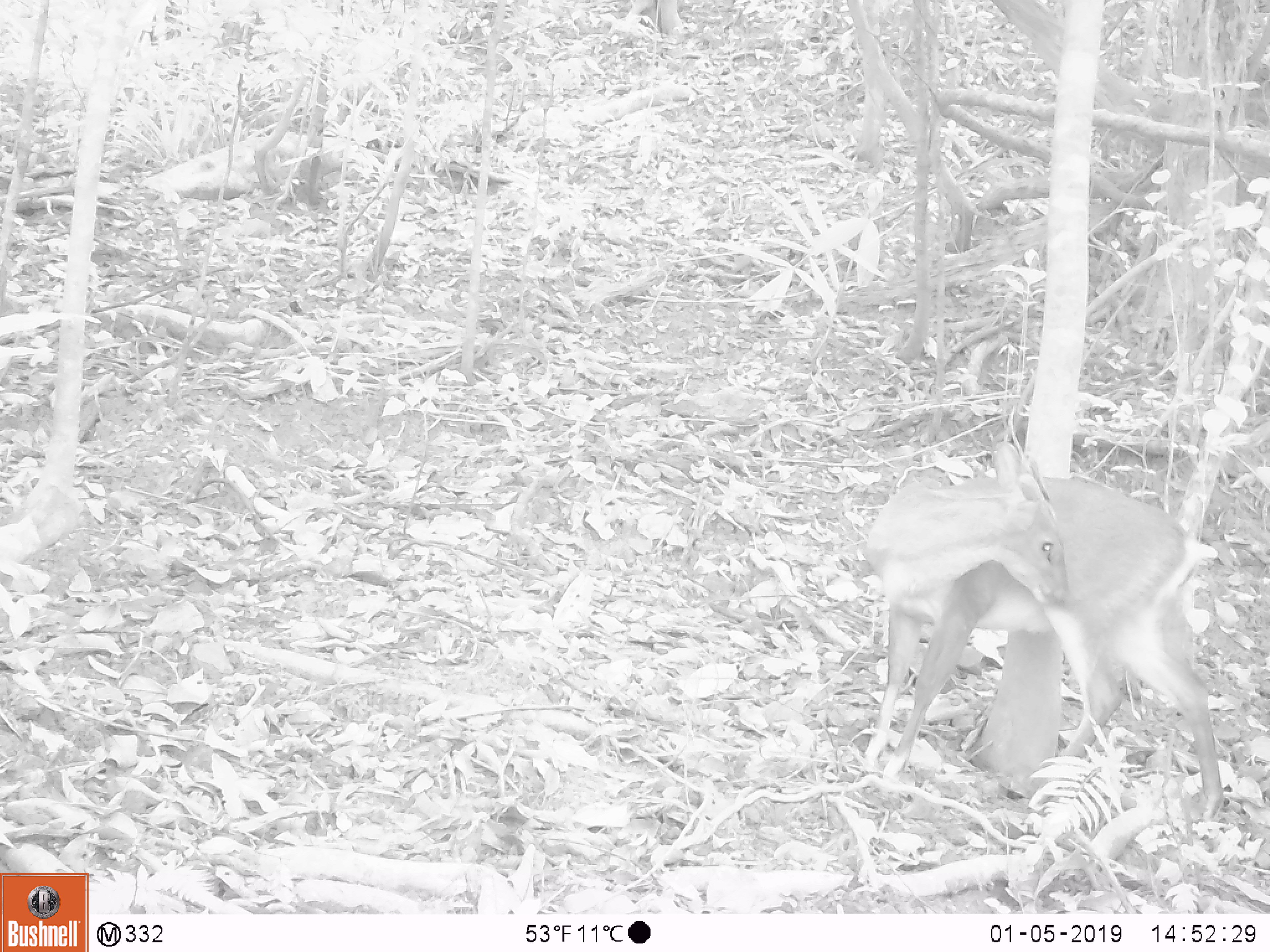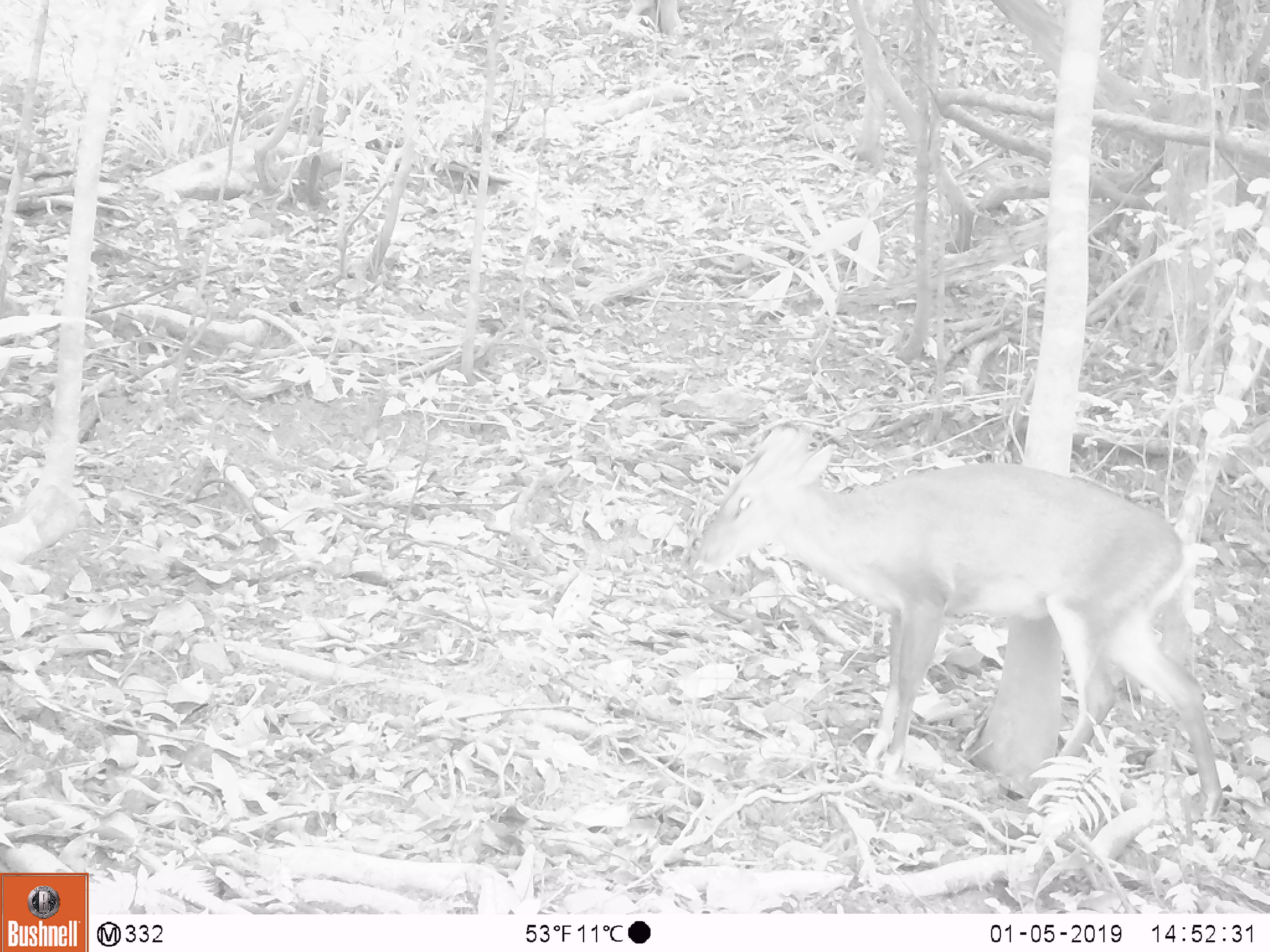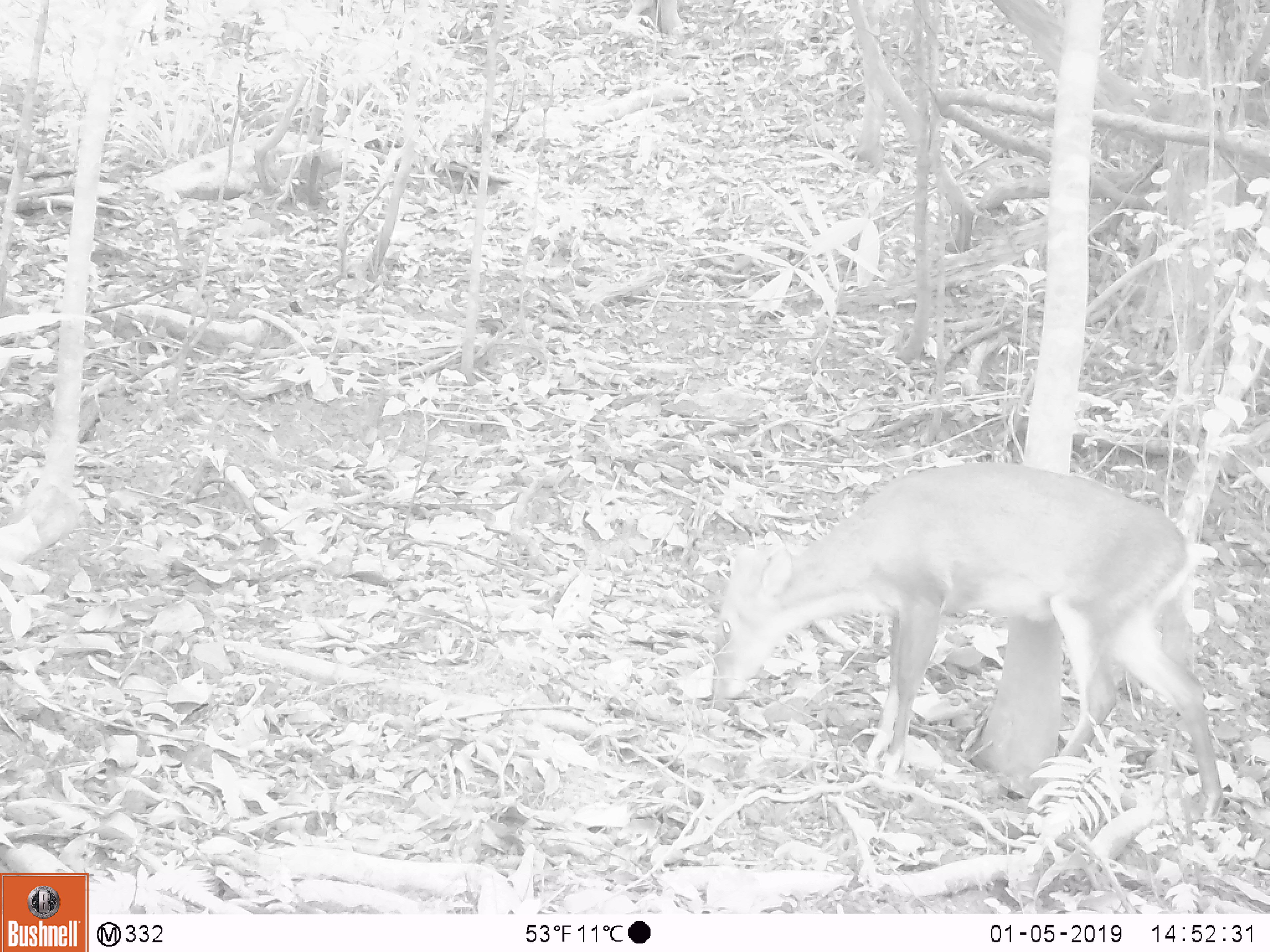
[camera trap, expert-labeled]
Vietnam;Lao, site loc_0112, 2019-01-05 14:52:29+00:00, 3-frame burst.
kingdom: Animalia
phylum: Chordata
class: Mammalia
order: Artiodactyla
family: Cervidae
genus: Muntiacus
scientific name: Muntiacus vuquangensis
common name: large-antlered muntjac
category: large antlered muntjac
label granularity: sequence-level